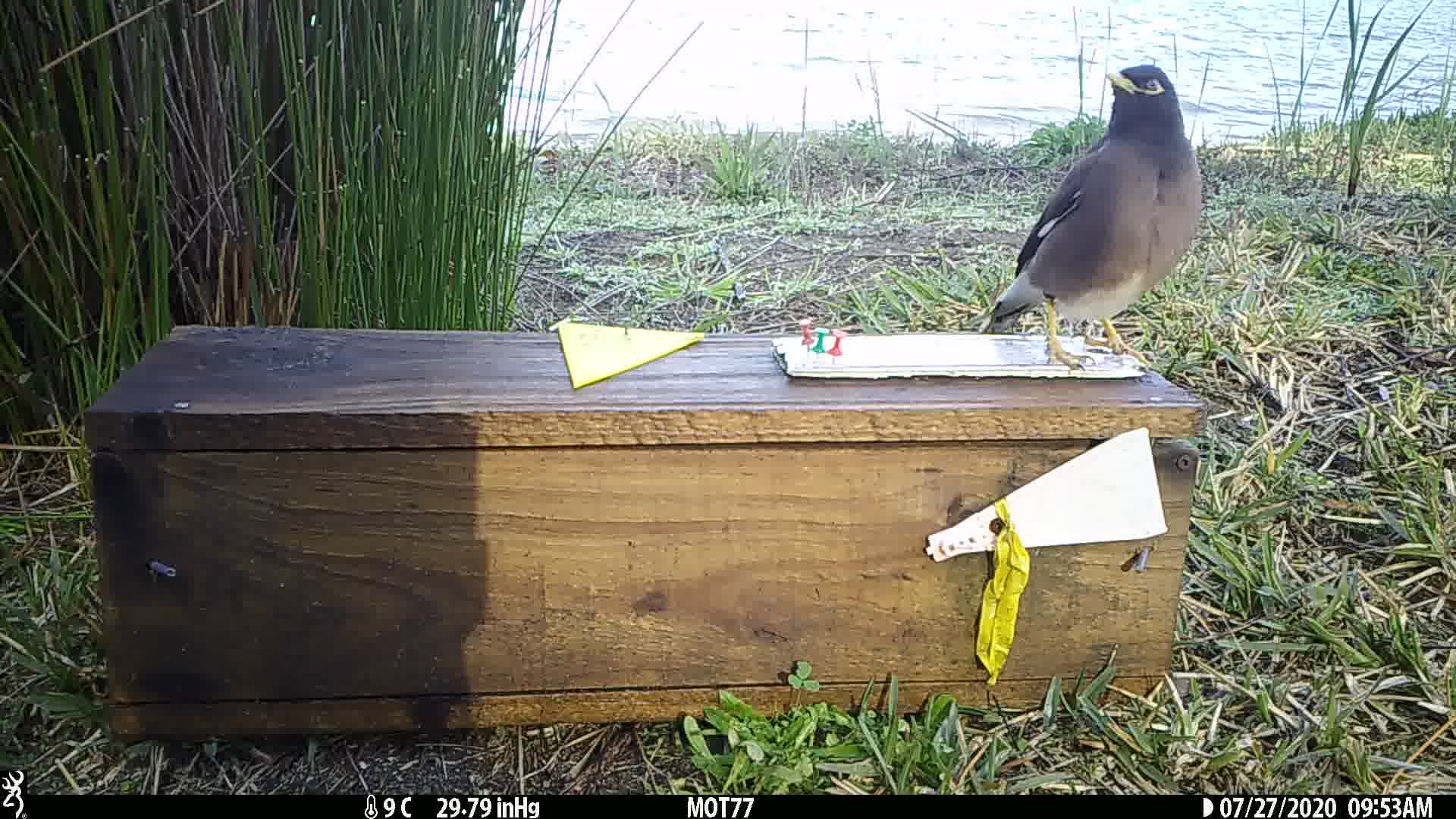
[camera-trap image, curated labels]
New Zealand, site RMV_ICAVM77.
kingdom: Animalia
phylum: Chordata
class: Aves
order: Passeriformes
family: Sturnidae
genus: Acridotheres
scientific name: Acridotheres tristis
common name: common myna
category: myna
Myna (common myna) (Acridotheres tristis).